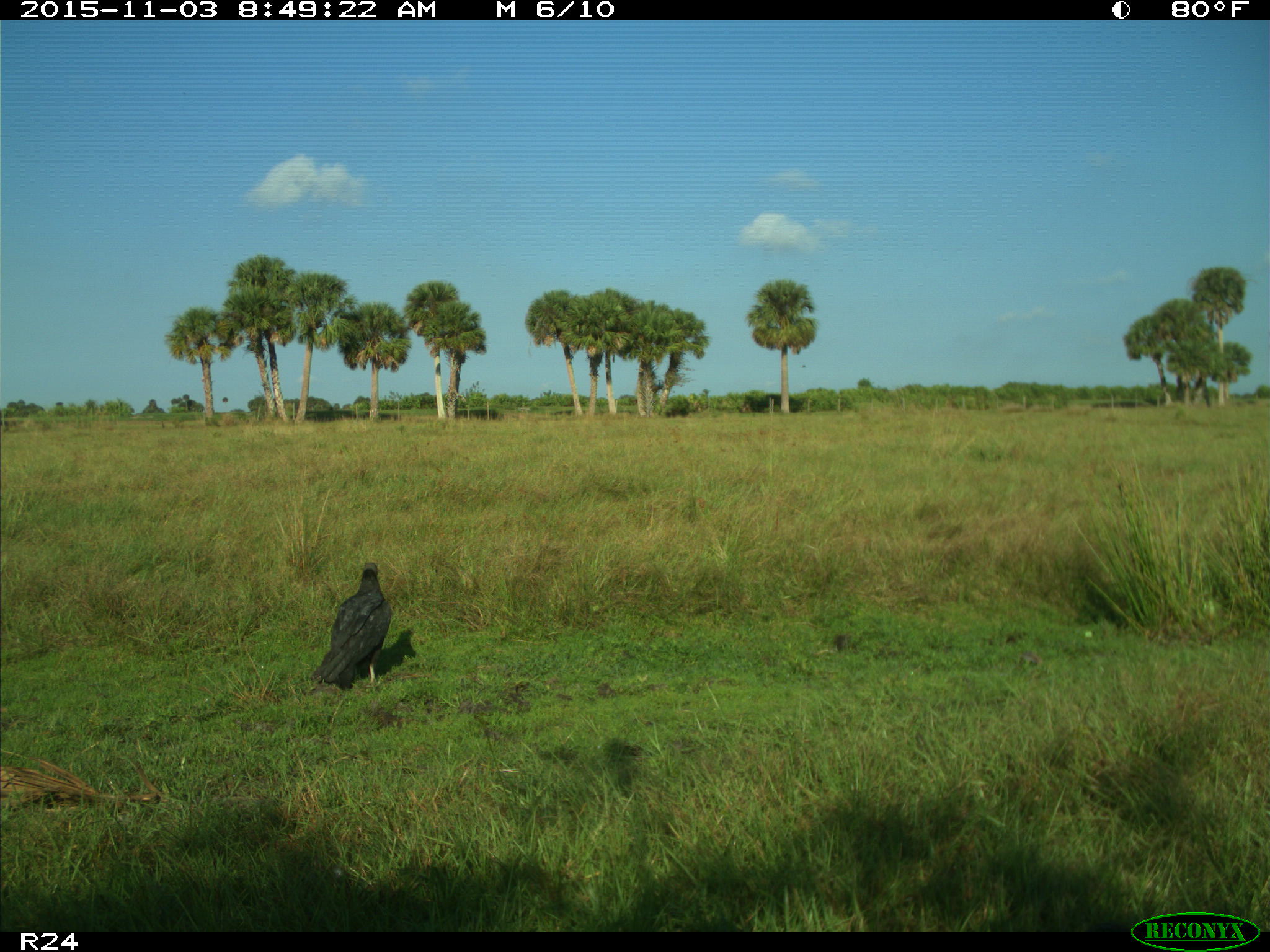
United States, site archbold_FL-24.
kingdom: Animalia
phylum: Chordata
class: Aves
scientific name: Aves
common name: birds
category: unidentified bird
Unidentified bird (birds) (Aves).